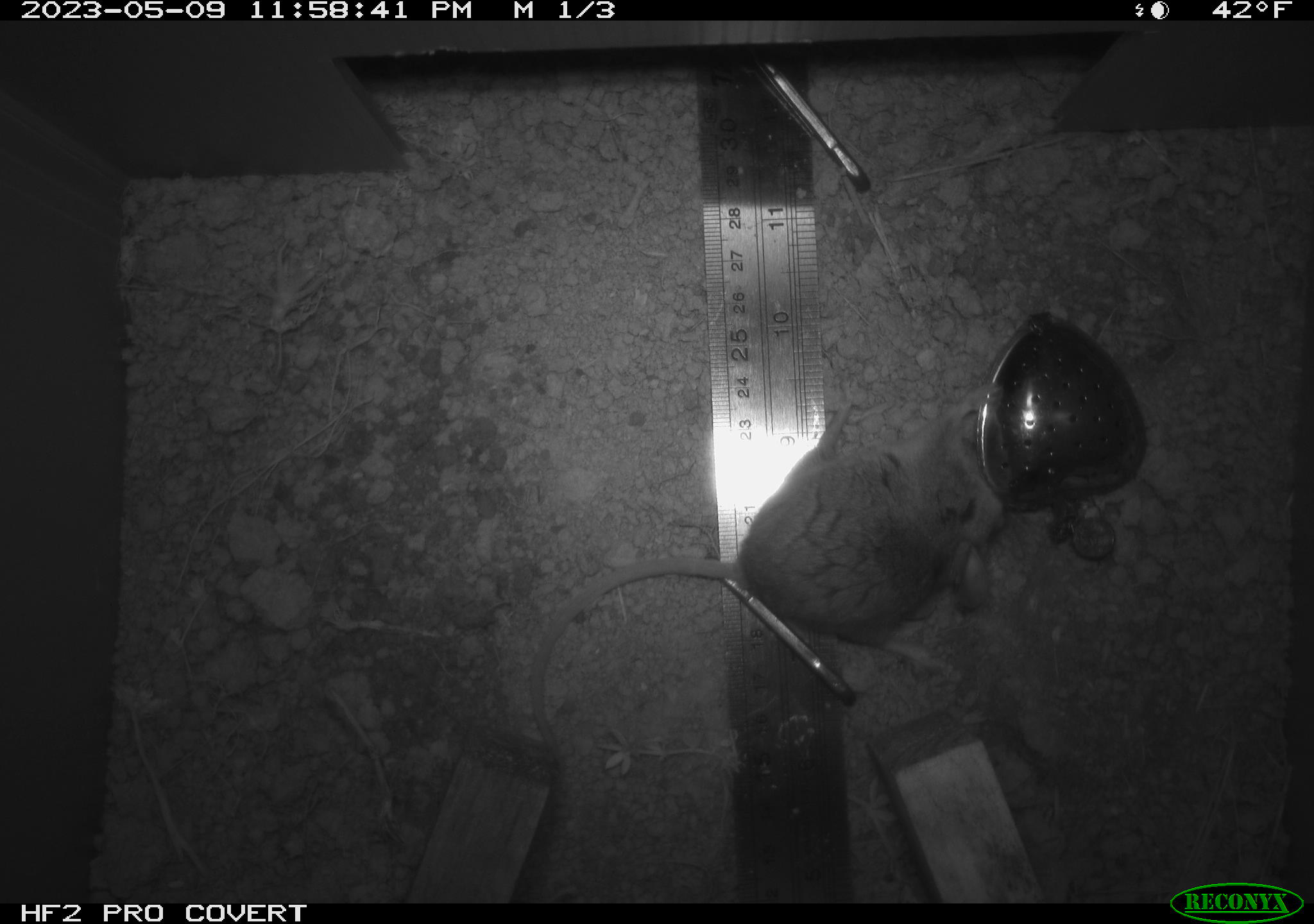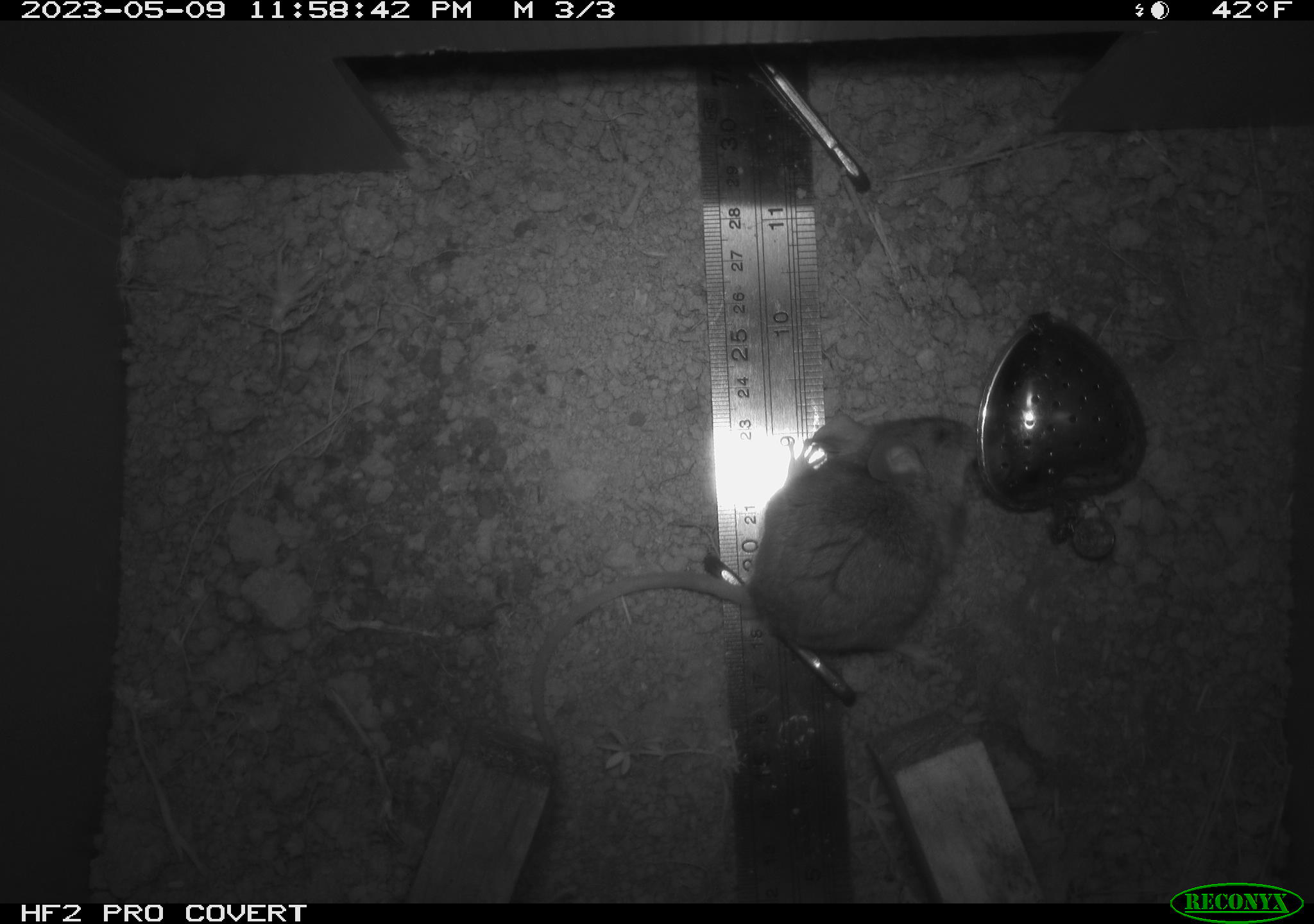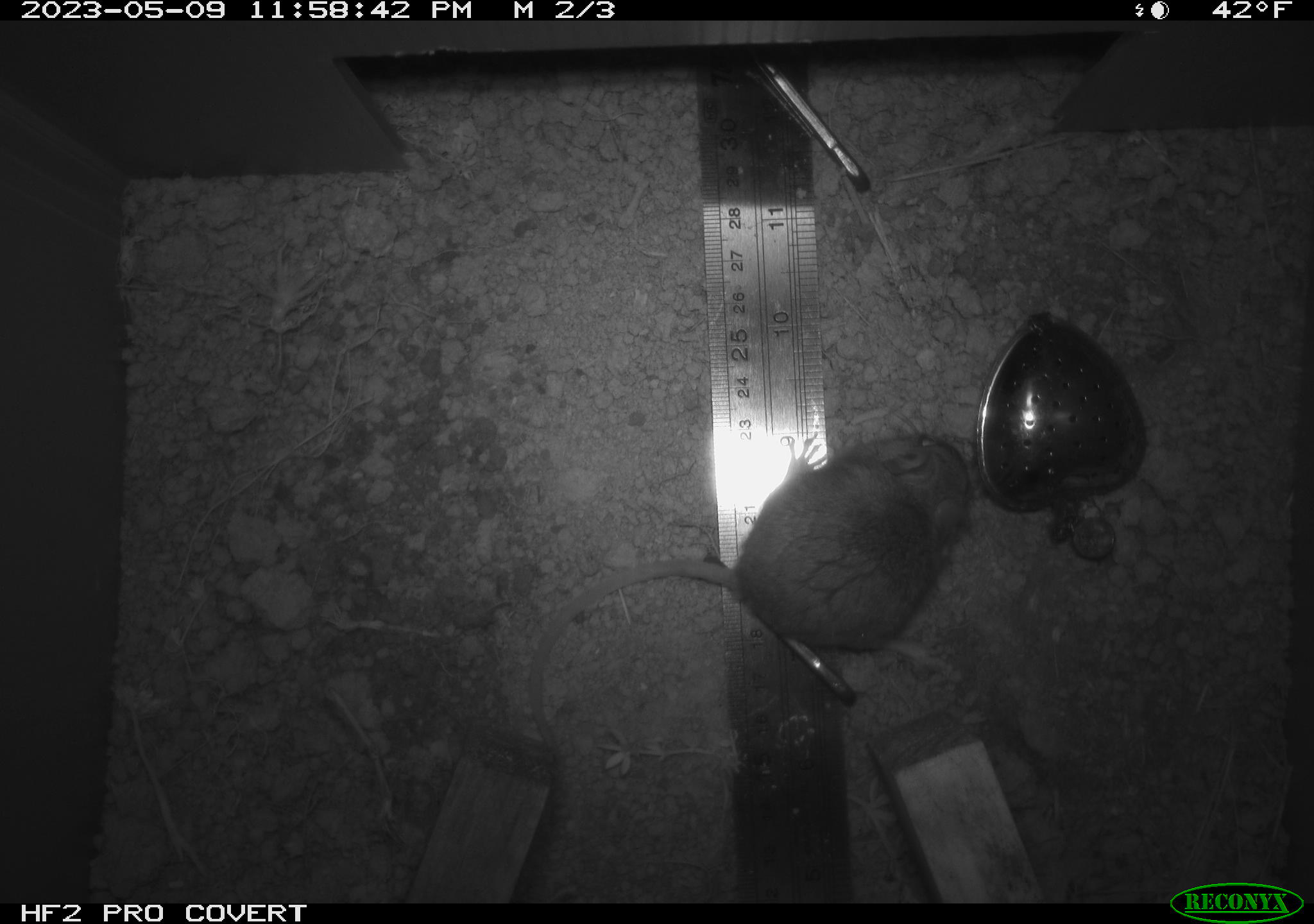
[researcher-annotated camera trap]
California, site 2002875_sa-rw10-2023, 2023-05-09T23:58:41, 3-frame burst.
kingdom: Animalia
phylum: Chordata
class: Mammalia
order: Rodentia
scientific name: Rodentia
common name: mouse species